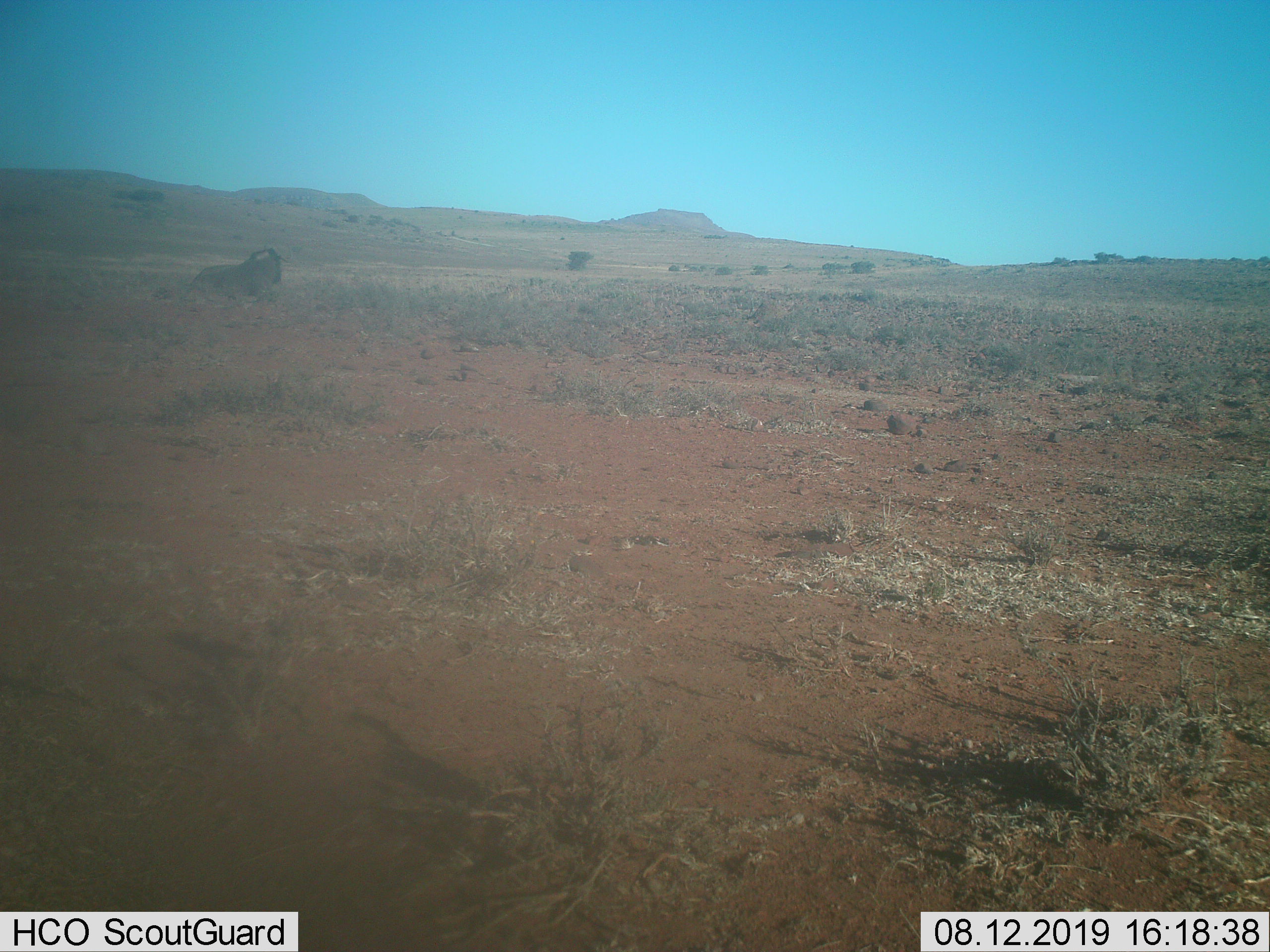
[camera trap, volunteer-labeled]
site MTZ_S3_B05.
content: unidentified animal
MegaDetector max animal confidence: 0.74